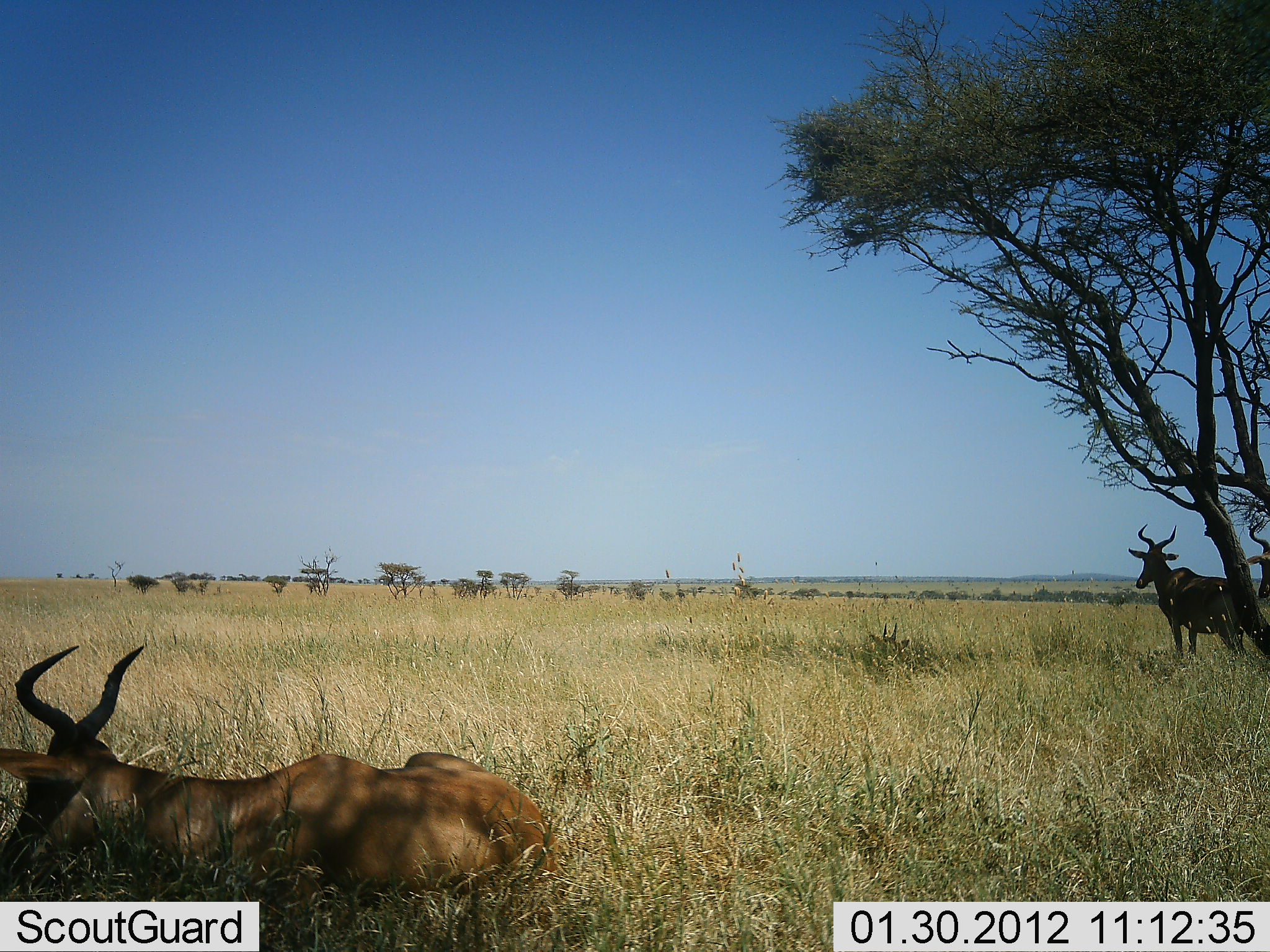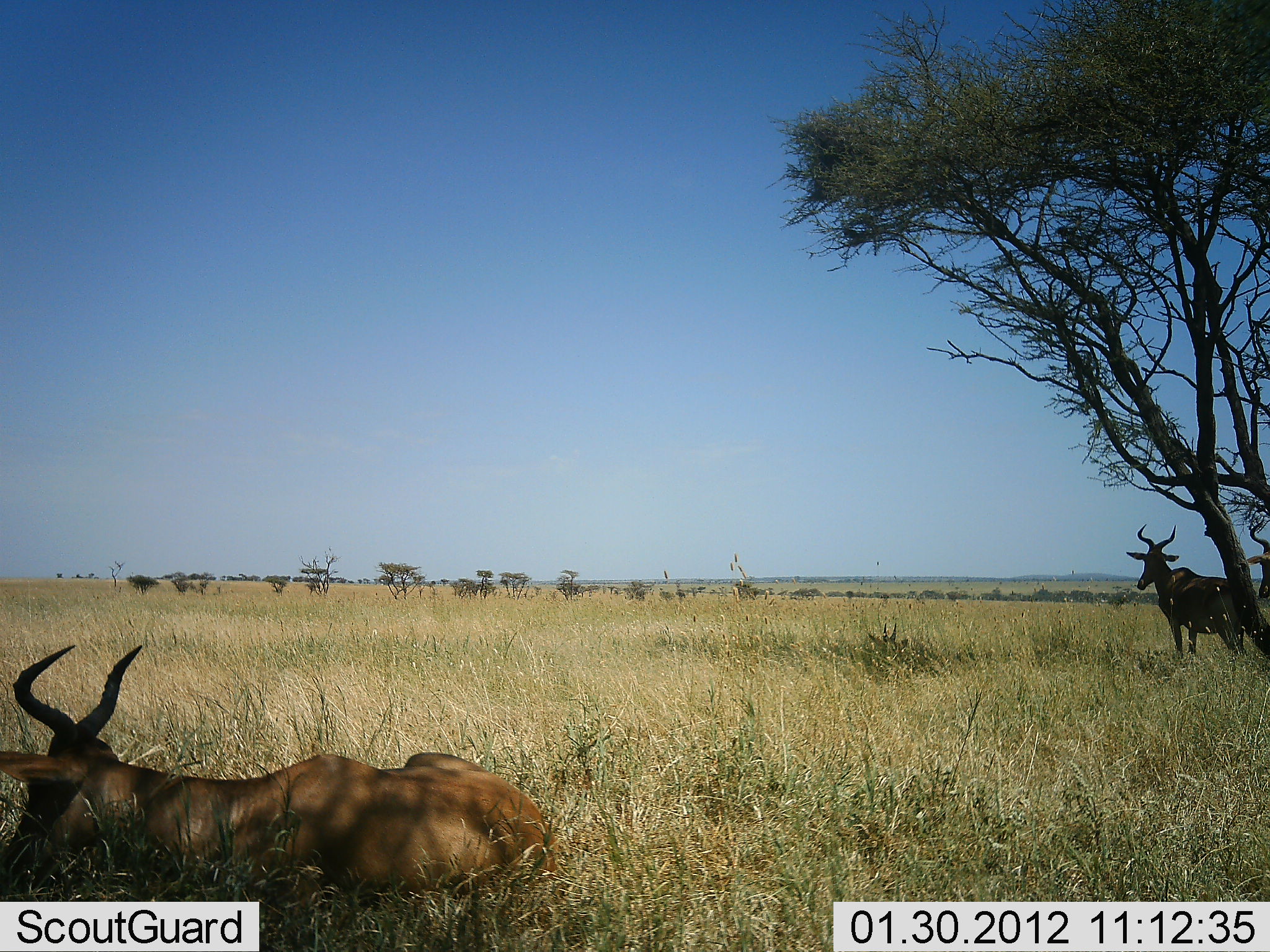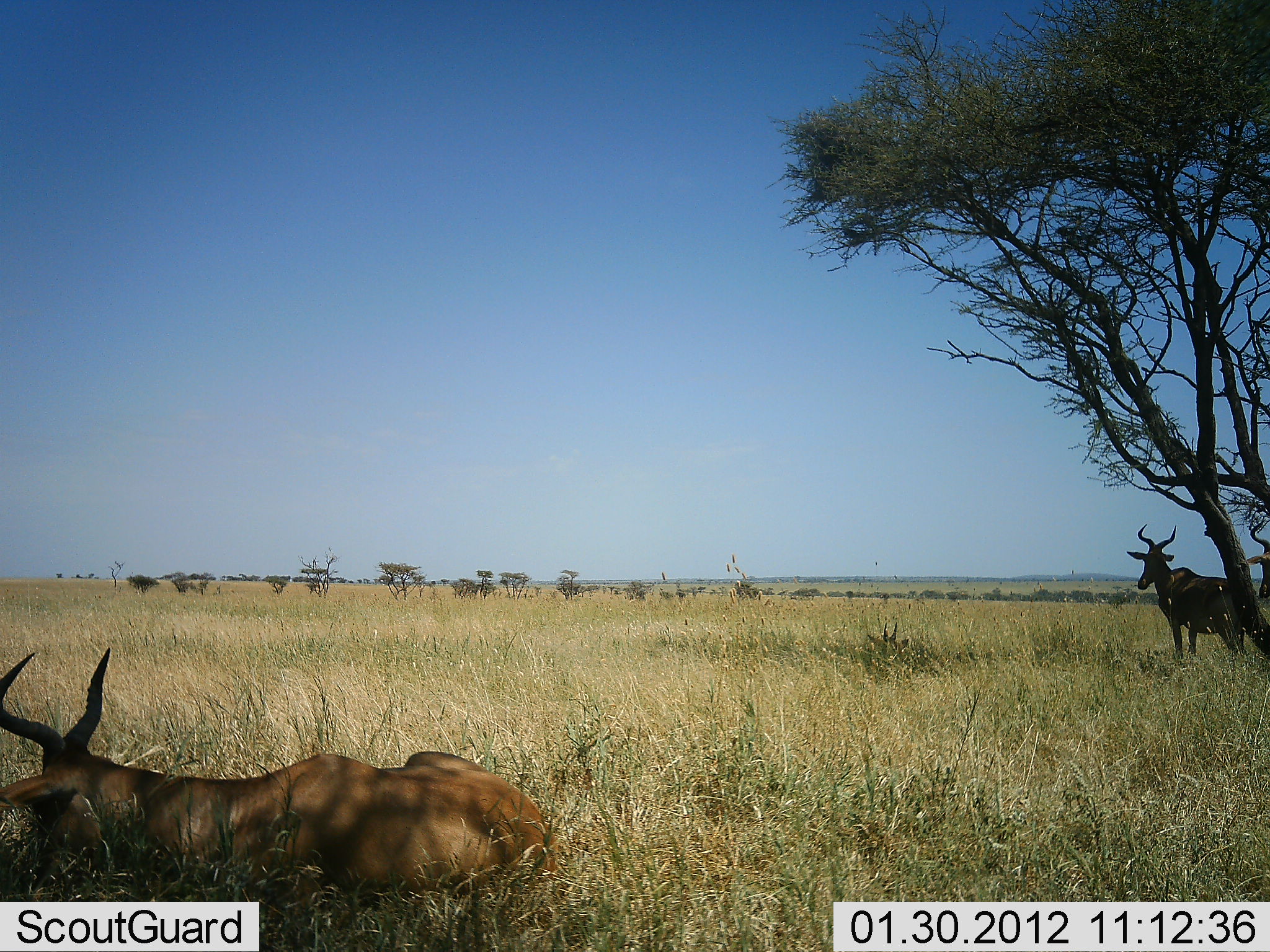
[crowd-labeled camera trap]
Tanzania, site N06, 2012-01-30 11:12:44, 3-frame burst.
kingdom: Animalia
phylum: Chordata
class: Mammalia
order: Artiodactyla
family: Bovidae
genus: Alcelaphus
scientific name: Alcelaphus buselaphus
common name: hartebeest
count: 2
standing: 76%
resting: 94%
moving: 0%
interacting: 0%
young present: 0%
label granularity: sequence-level